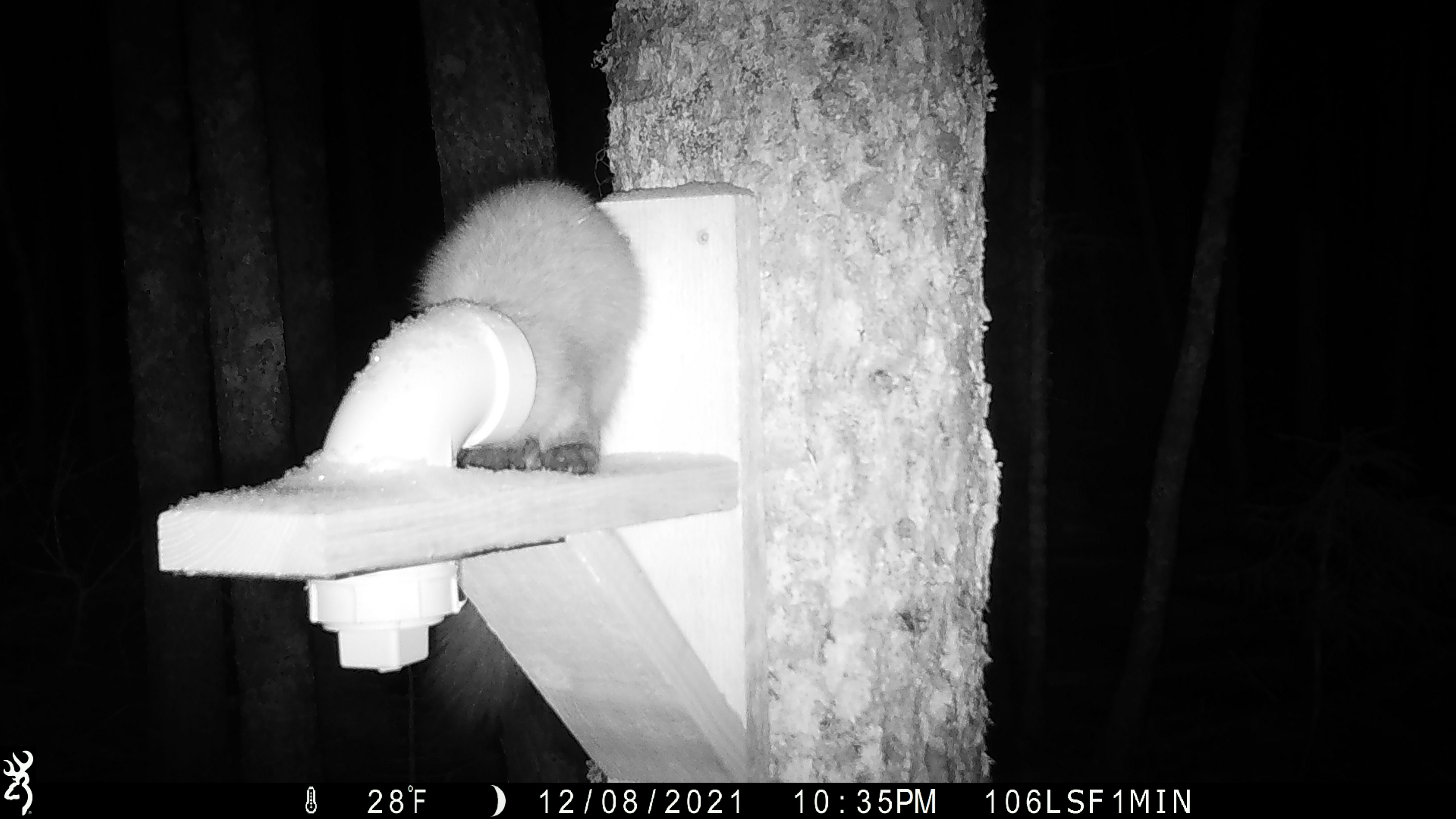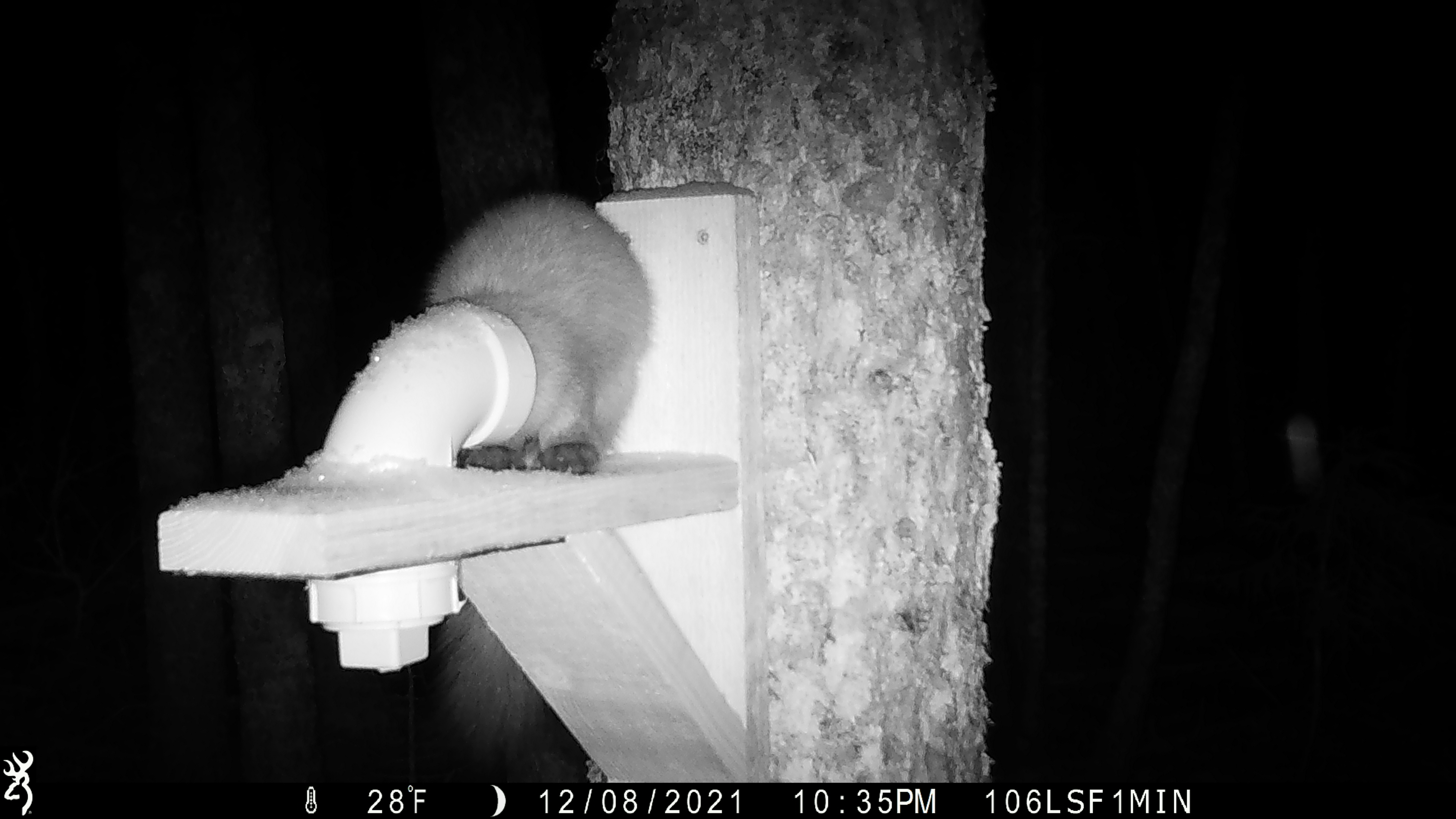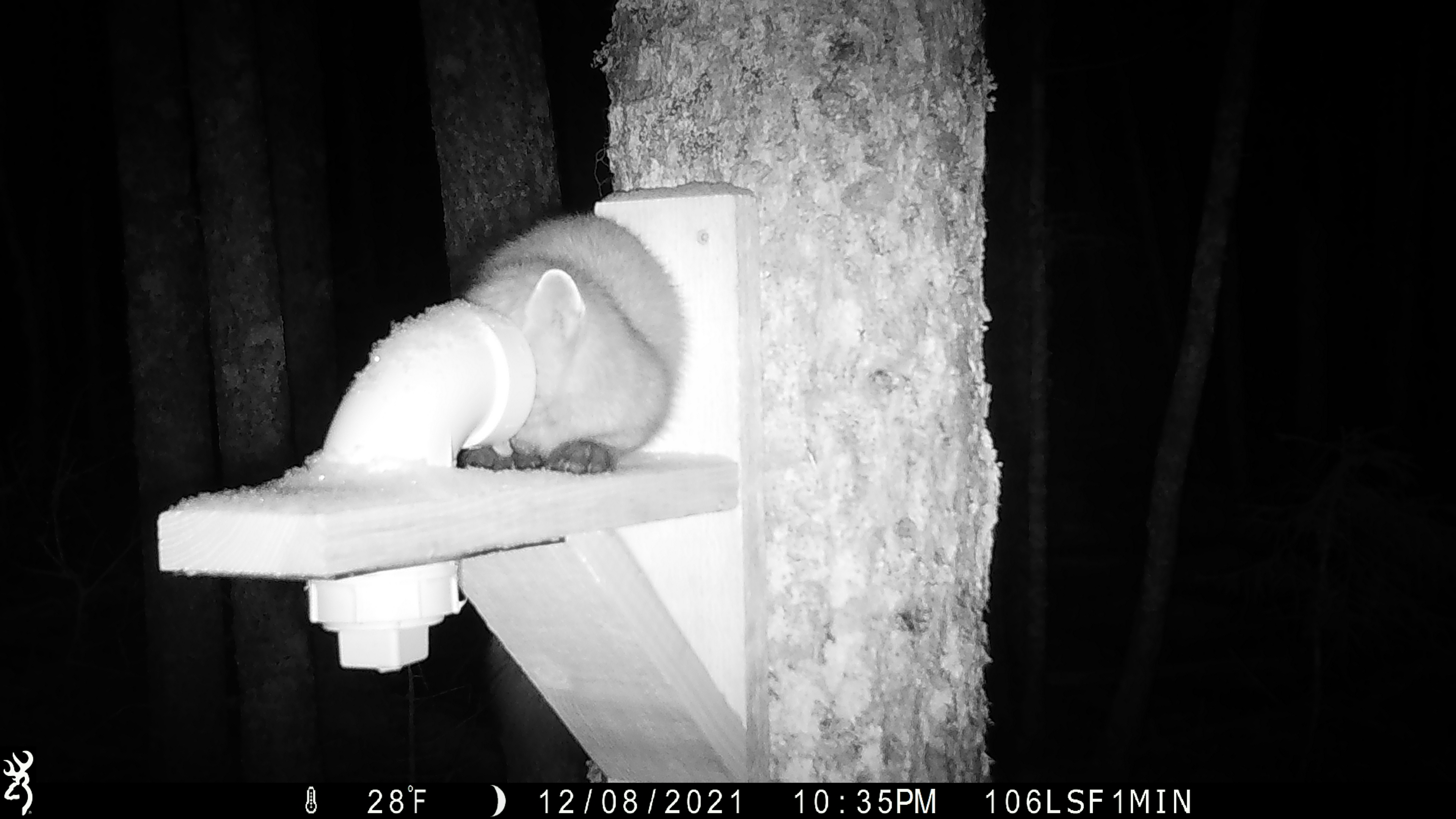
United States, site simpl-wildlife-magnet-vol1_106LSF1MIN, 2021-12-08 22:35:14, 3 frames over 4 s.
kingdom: Animalia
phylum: Chordata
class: Mammalia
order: Carnivora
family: Mustelidae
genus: Martes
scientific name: Martes americana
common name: american marten